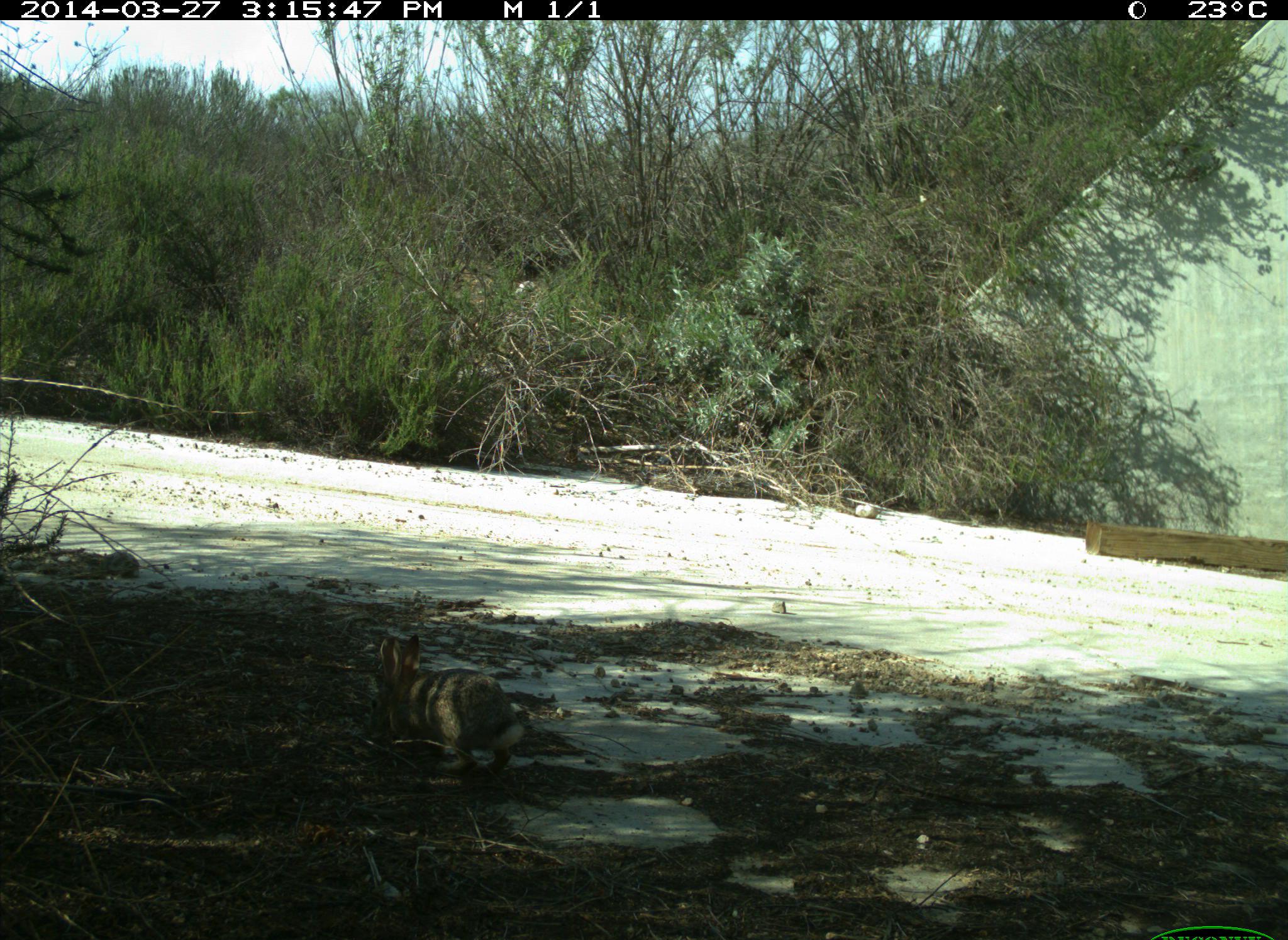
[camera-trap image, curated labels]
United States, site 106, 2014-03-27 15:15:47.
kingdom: Animalia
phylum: Chordata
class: Mammalia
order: Lagomorpha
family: Leporidae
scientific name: Leporidae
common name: rabbits and hares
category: rabbit